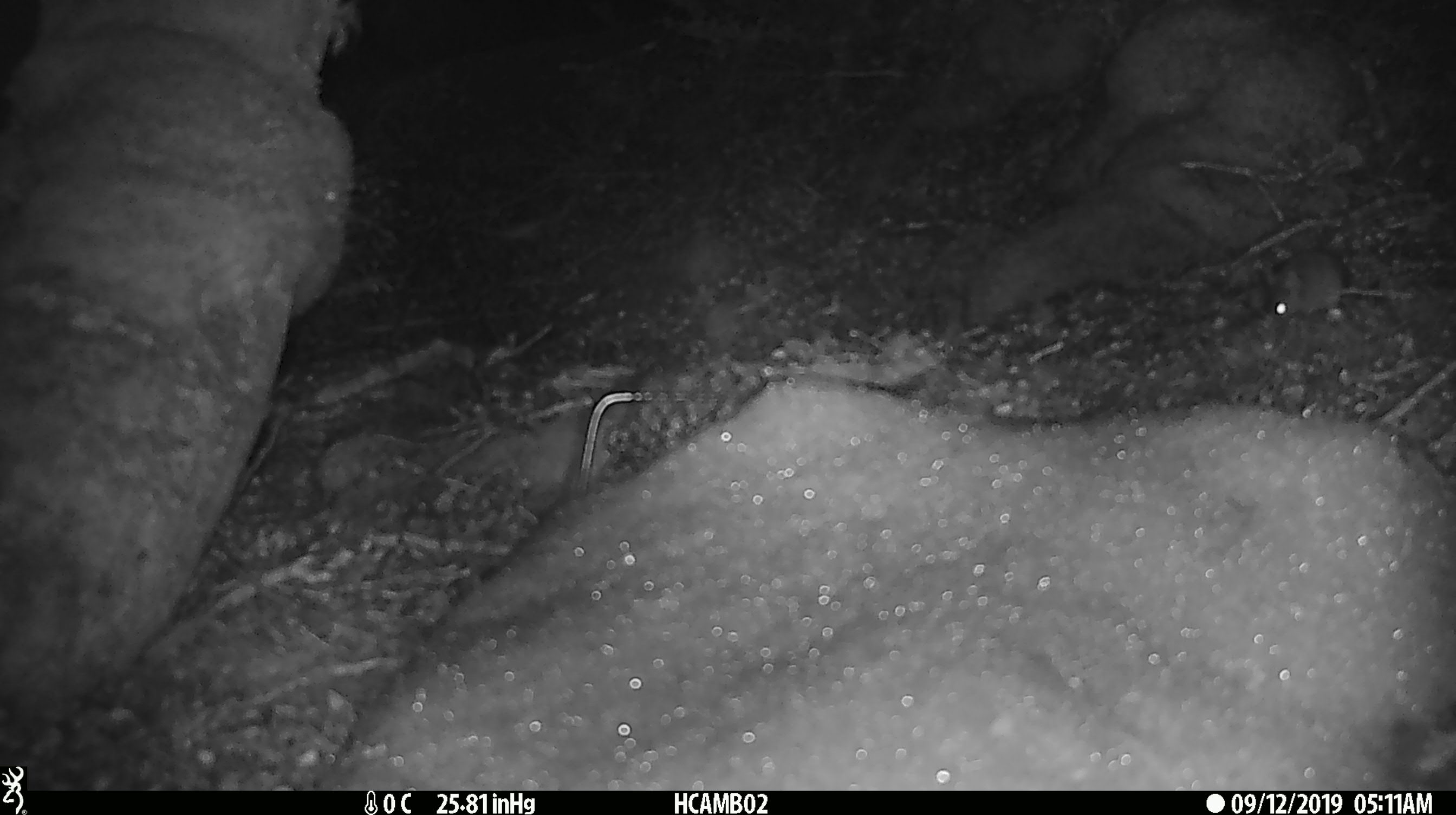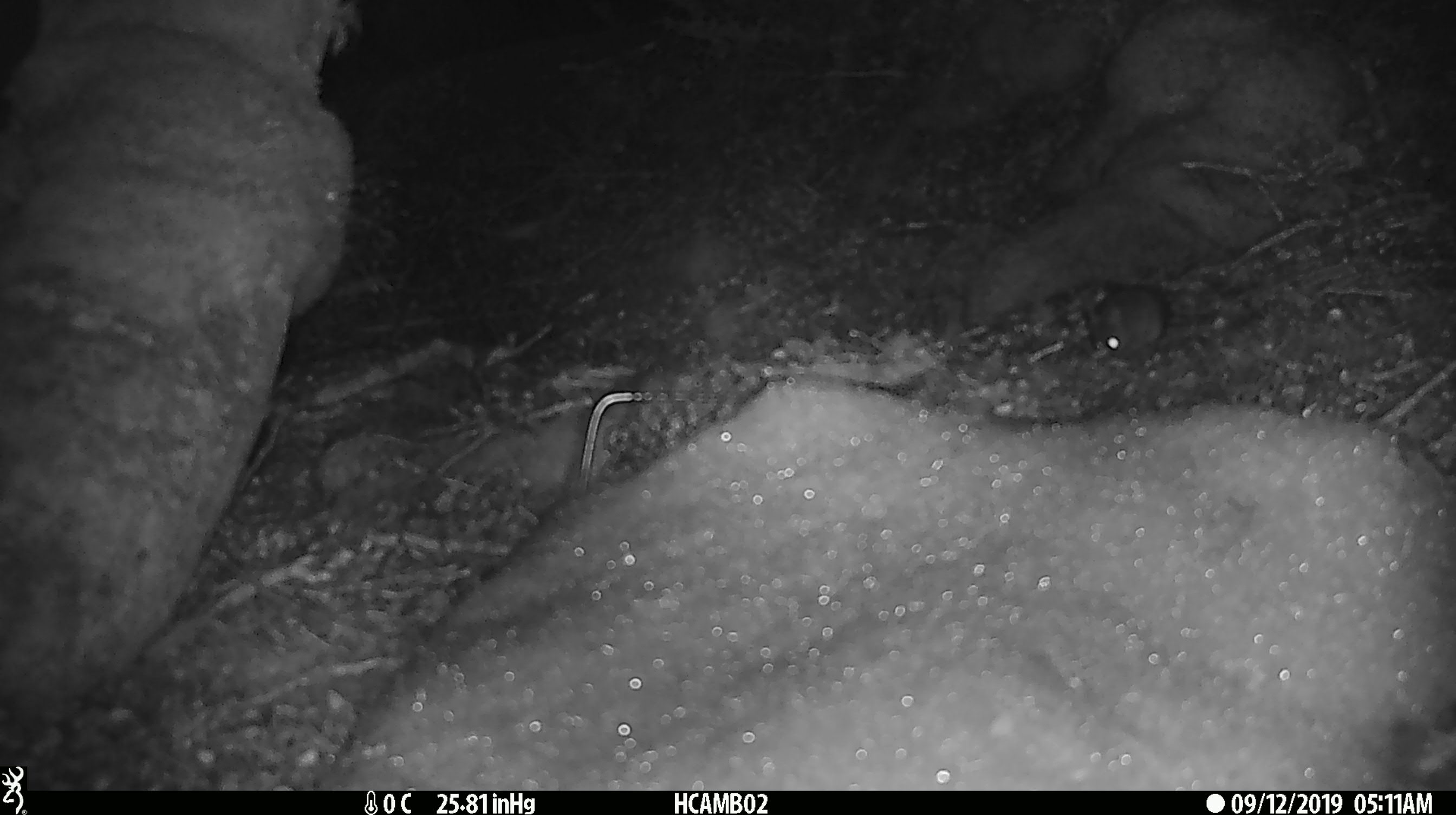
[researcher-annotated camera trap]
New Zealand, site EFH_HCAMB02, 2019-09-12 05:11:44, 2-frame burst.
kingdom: Animalia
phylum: Chordata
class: Mammalia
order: Rodentia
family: Muridae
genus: Mus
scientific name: Mus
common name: mouse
Mouse (Mus).